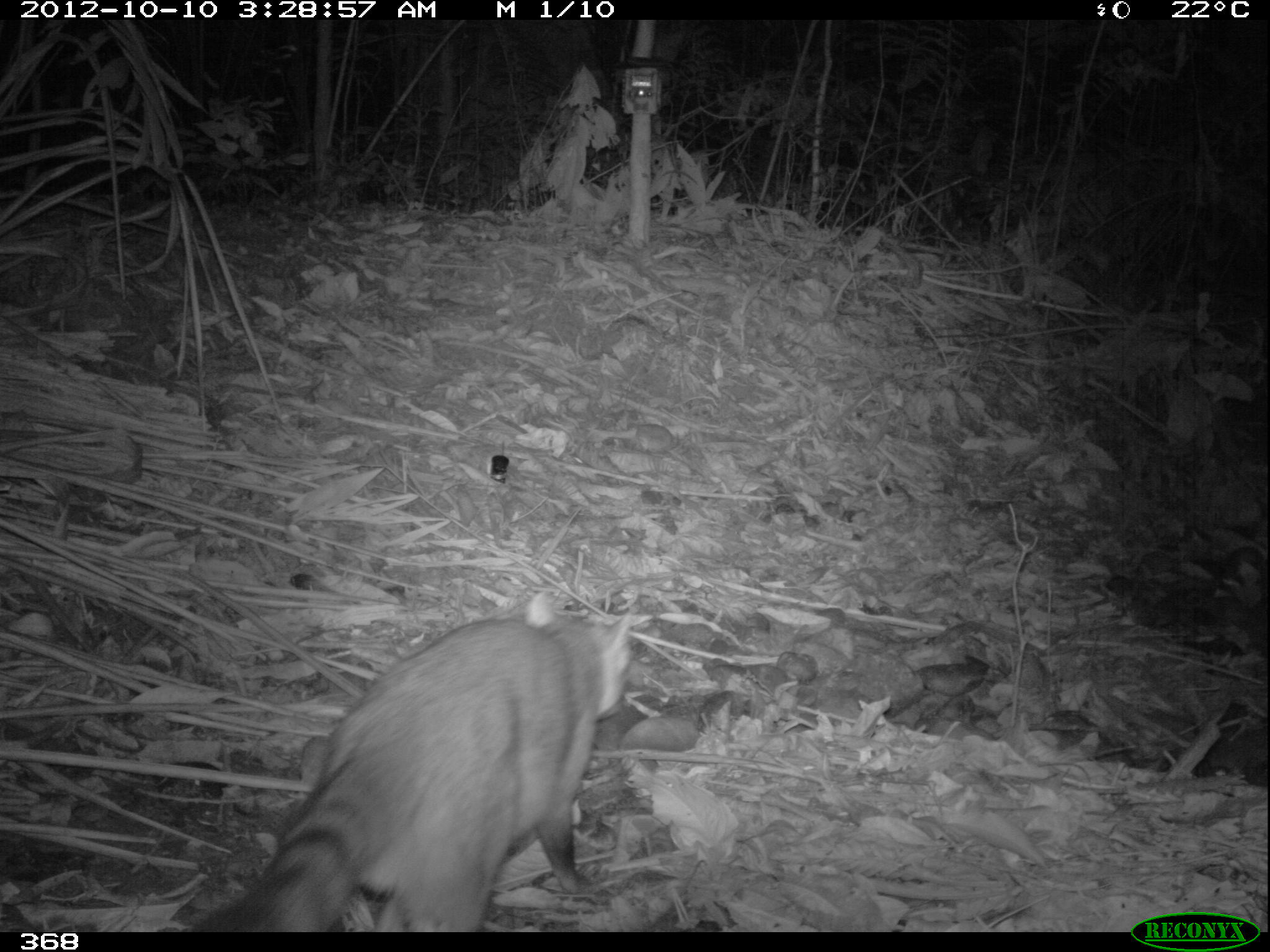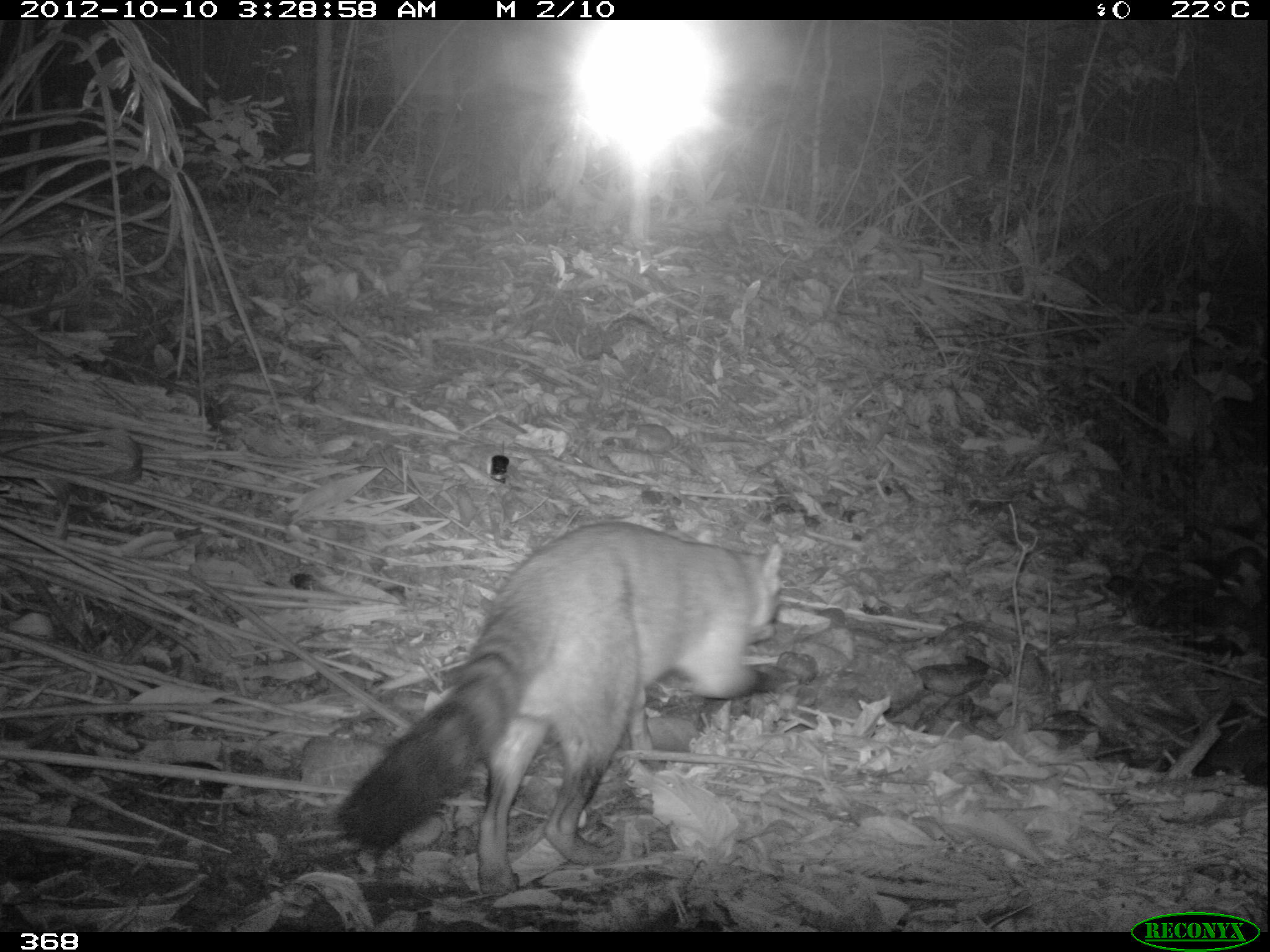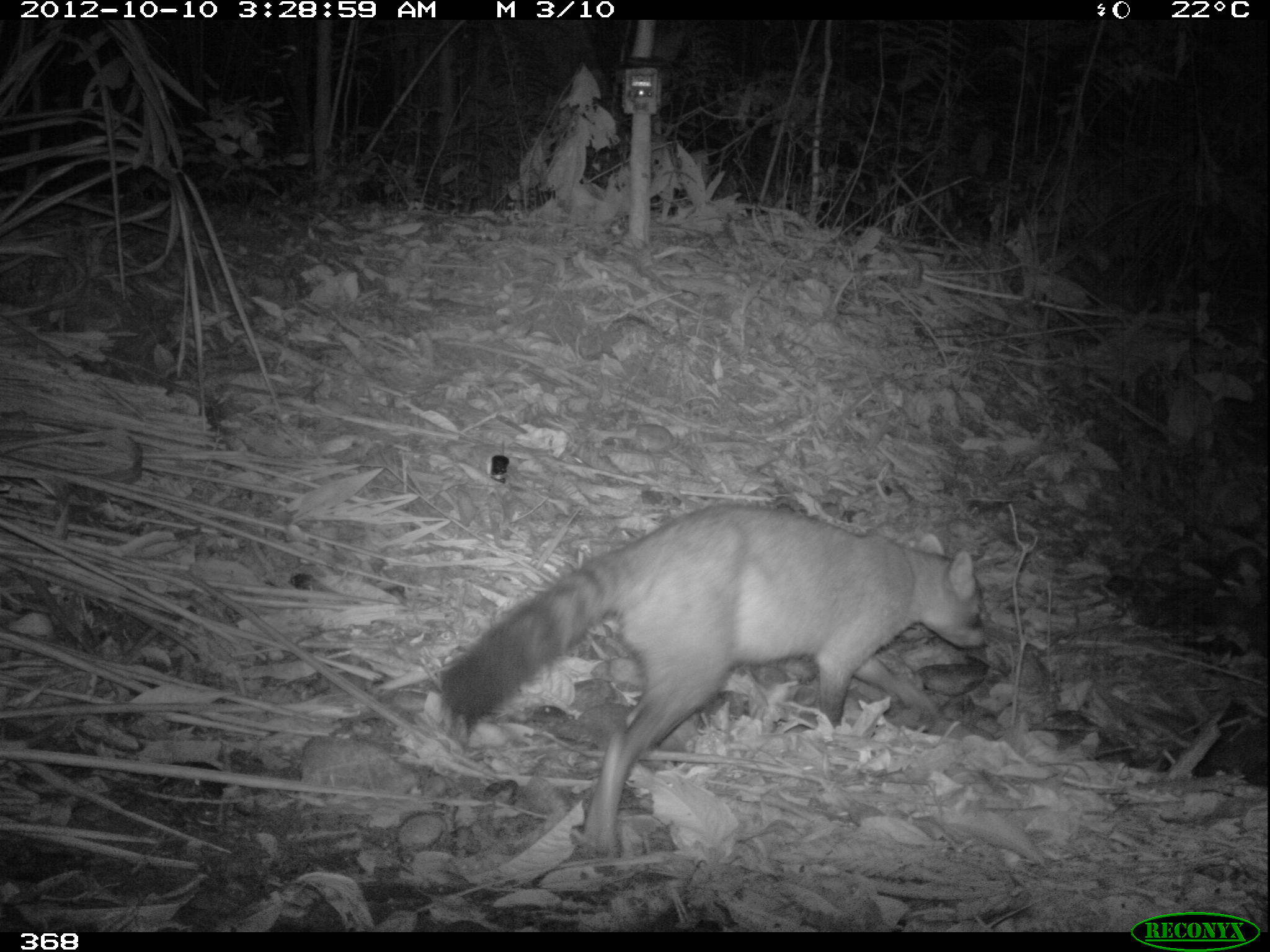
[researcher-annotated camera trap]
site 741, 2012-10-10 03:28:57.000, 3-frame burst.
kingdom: Animalia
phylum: Chordata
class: Mammalia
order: Carnivora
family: Procyonidae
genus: Procyon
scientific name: Procyon cancrivorus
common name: crab-eating raccoon